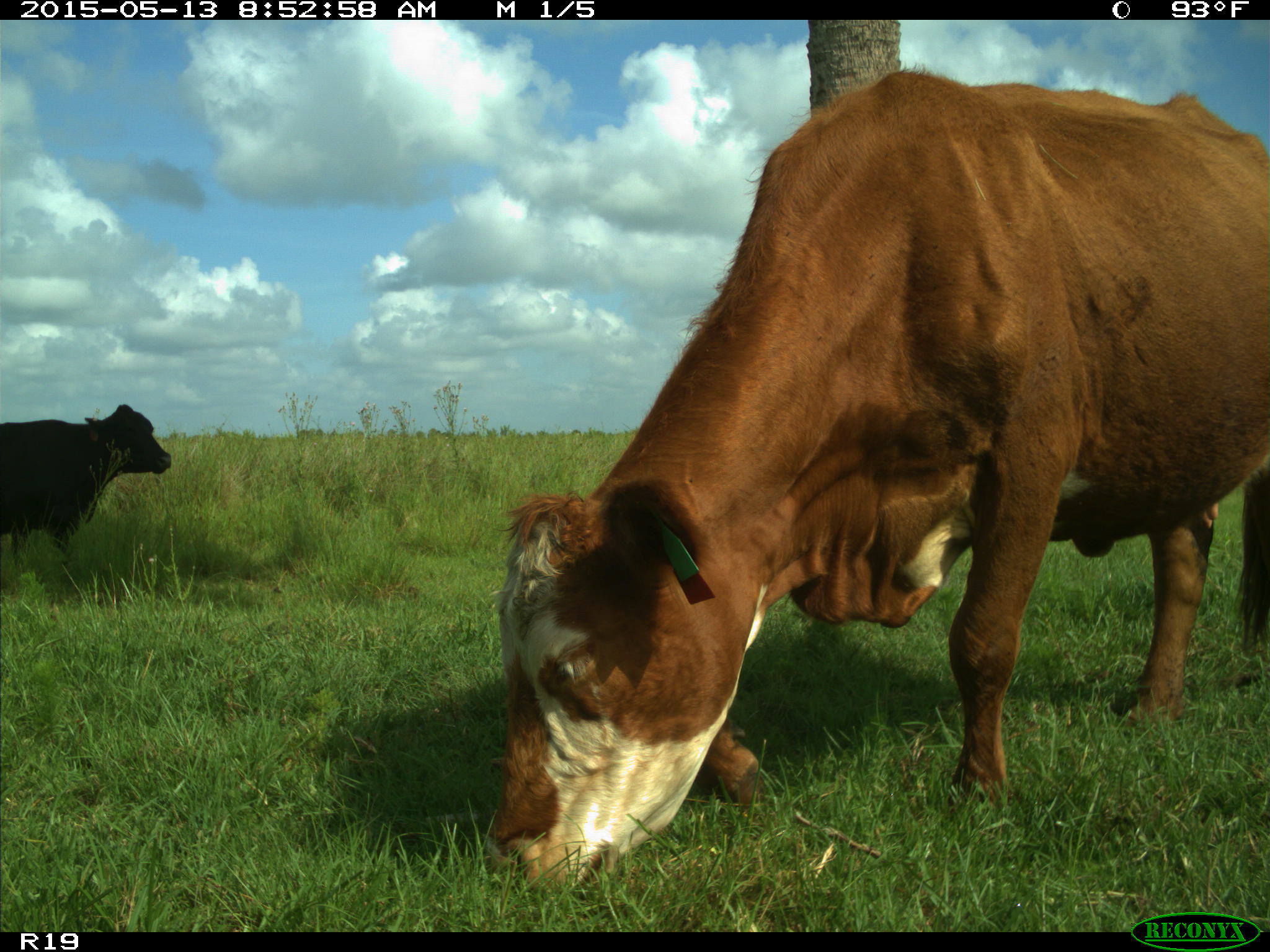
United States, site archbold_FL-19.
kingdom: Animalia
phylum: Chordata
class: Mammalia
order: Artiodactyla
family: Bovidae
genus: Bos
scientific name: Bos taurus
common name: domestic cow